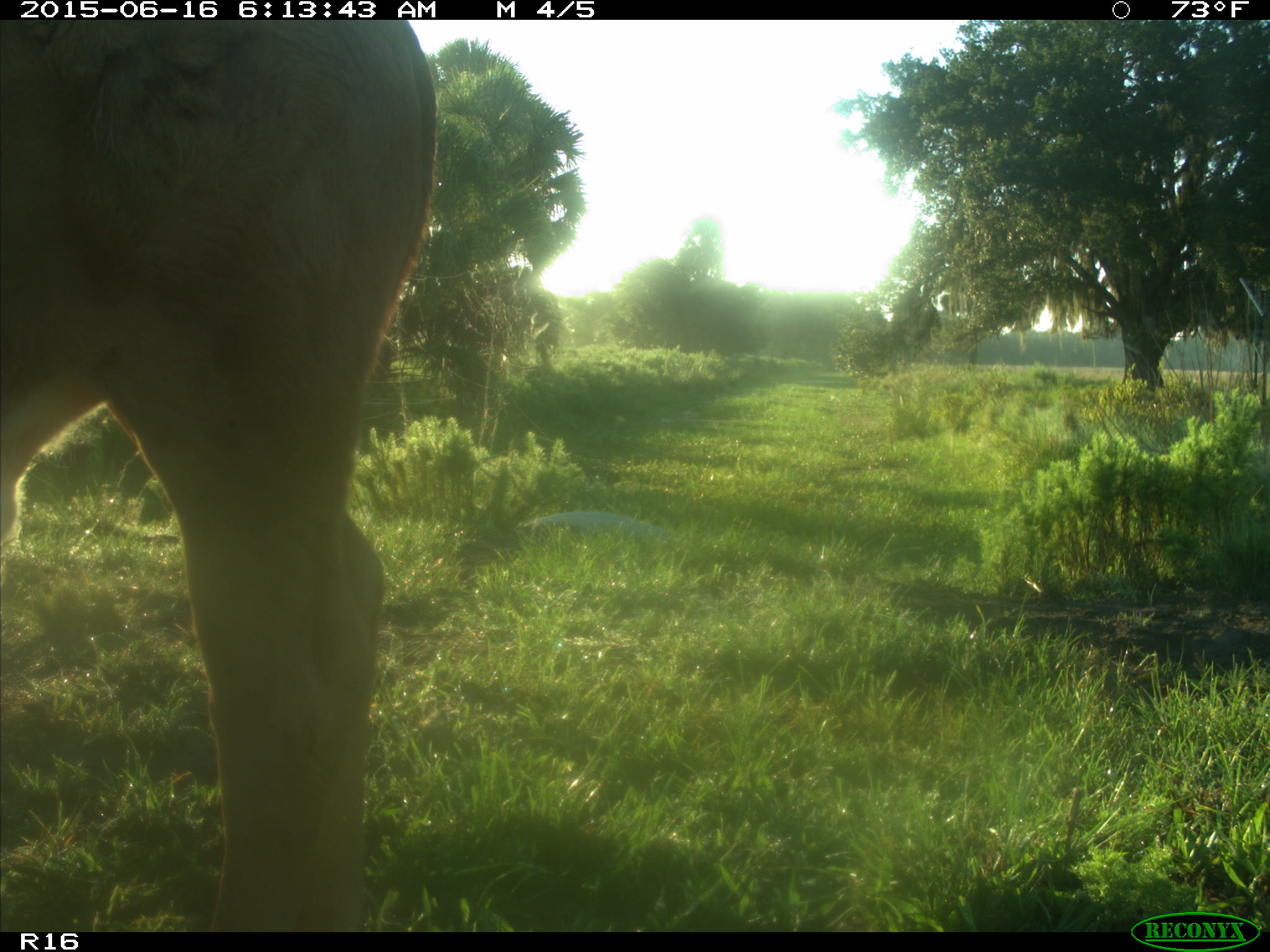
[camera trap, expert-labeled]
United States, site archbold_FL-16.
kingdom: Animalia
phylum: Chordata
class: Mammalia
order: Artiodactyla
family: Bovidae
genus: Bos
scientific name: Bos taurus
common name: domestic cow